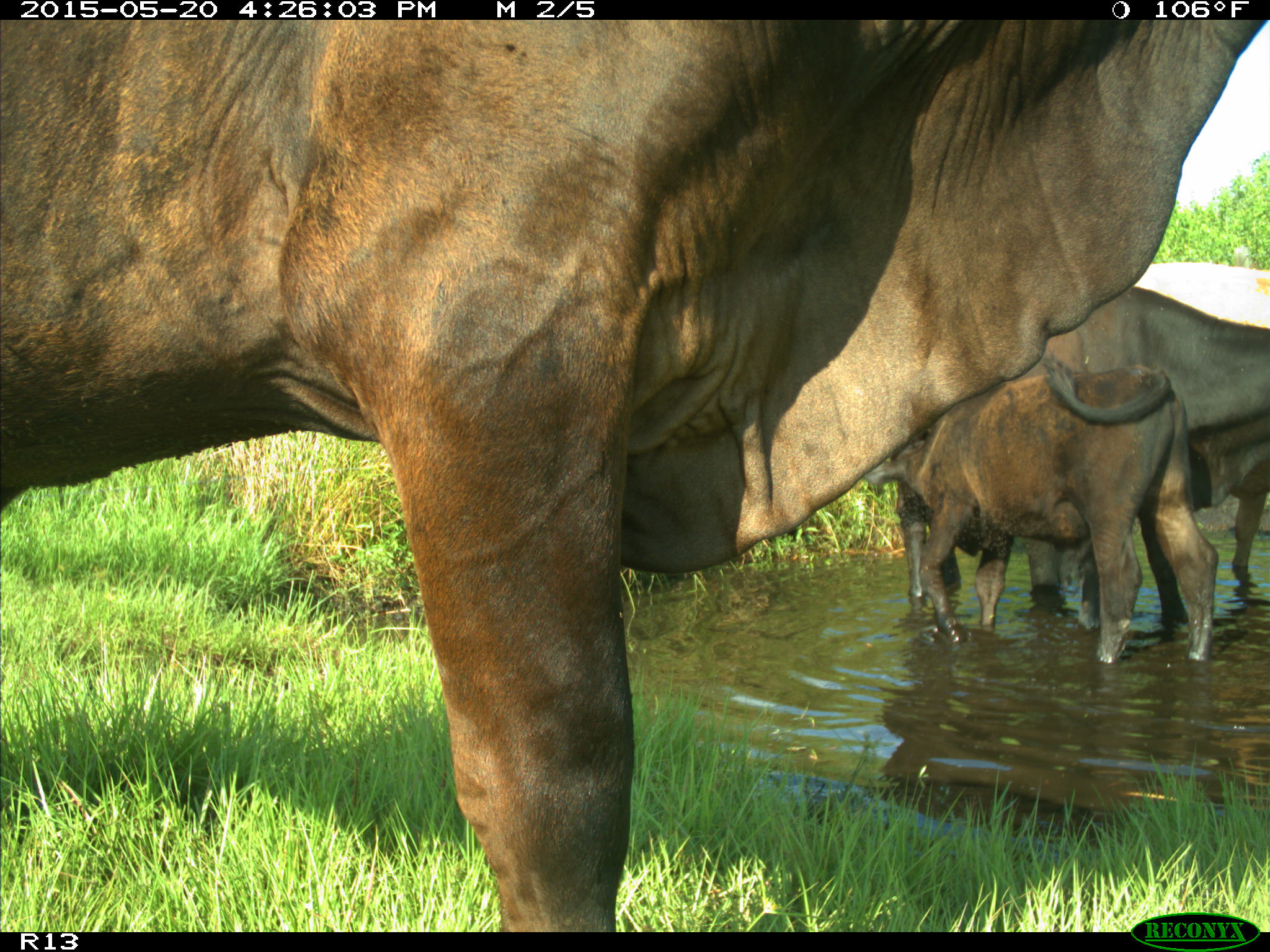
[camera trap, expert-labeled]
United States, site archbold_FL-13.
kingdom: Animalia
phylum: Chordata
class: Mammalia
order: Artiodactyla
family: Bovidae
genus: Bos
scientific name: Bos taurus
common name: domestic cow